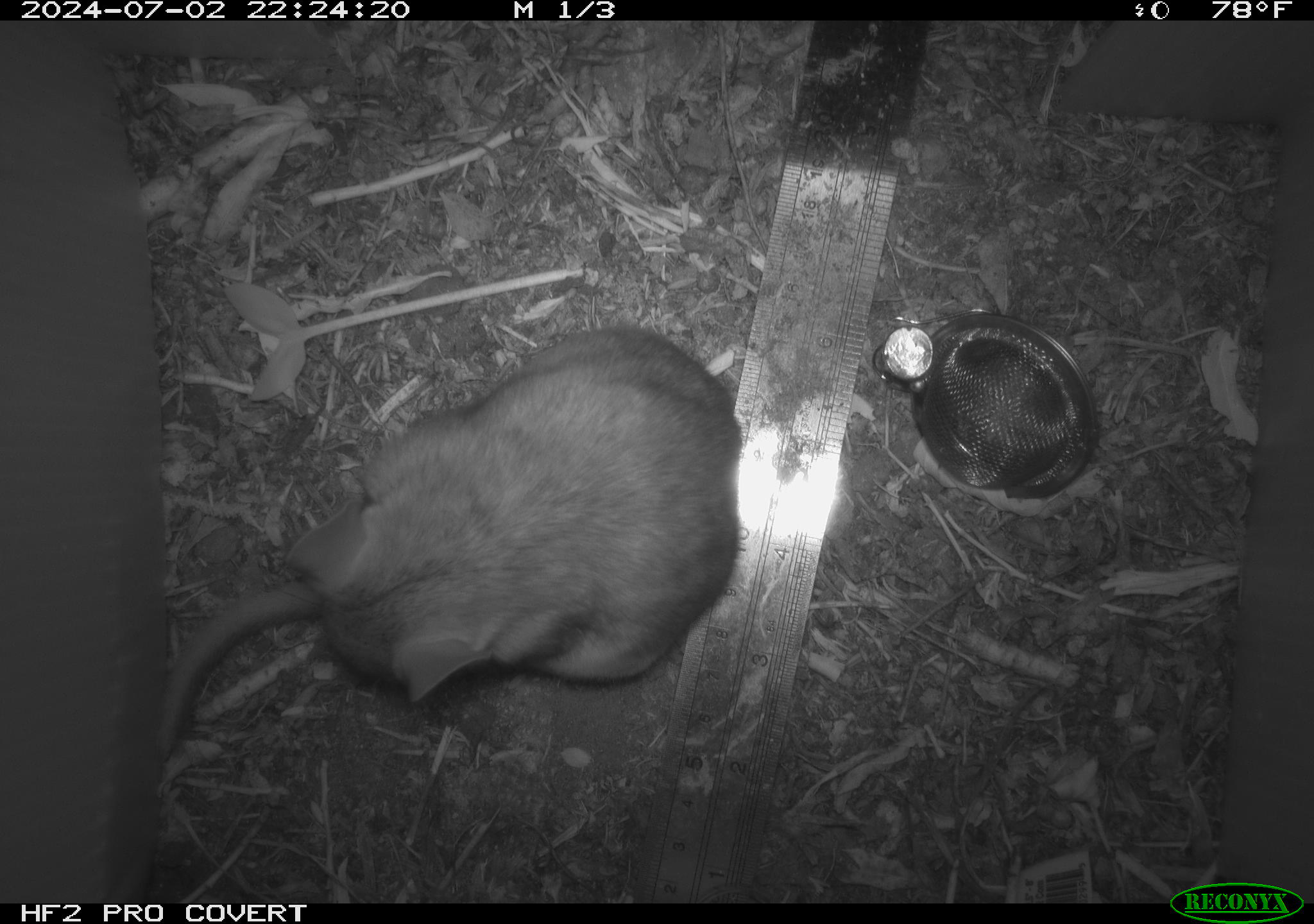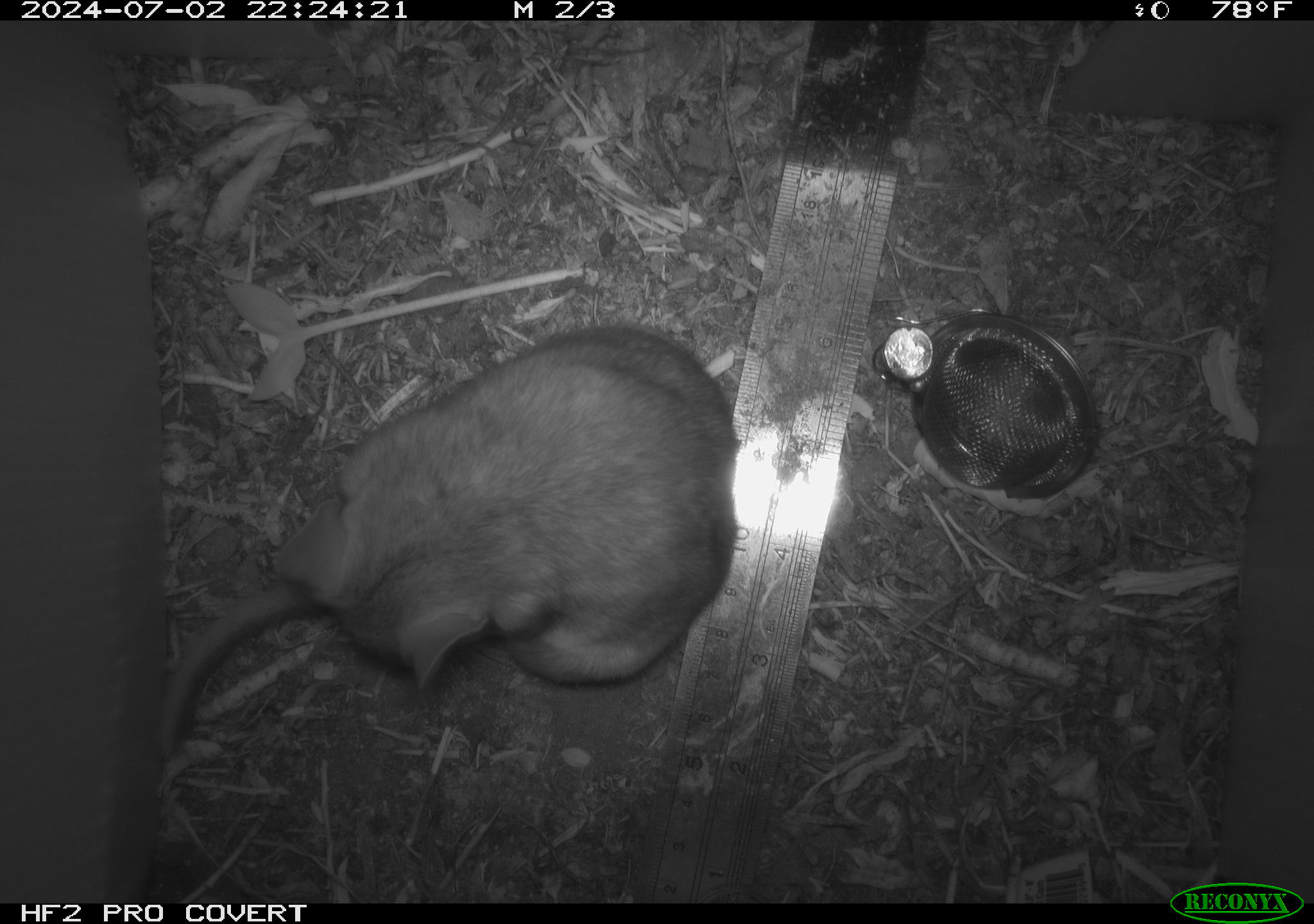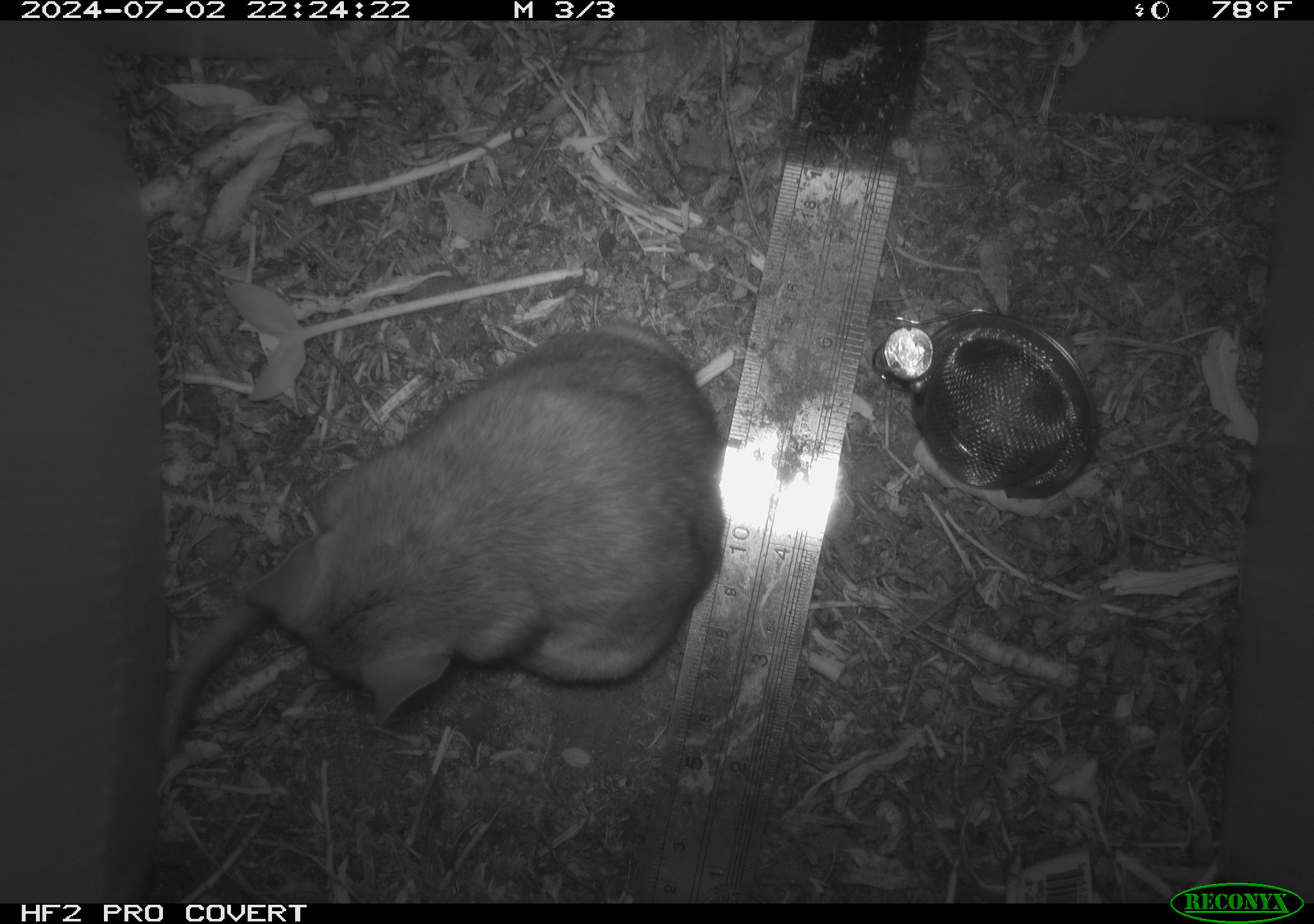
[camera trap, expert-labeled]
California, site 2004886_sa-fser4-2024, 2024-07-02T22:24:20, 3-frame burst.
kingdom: Animalia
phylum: Chordata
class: Mammalia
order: Rodentia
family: Sciuridae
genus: Neotamias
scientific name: Neotamias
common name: western chipmunks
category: neotamias species